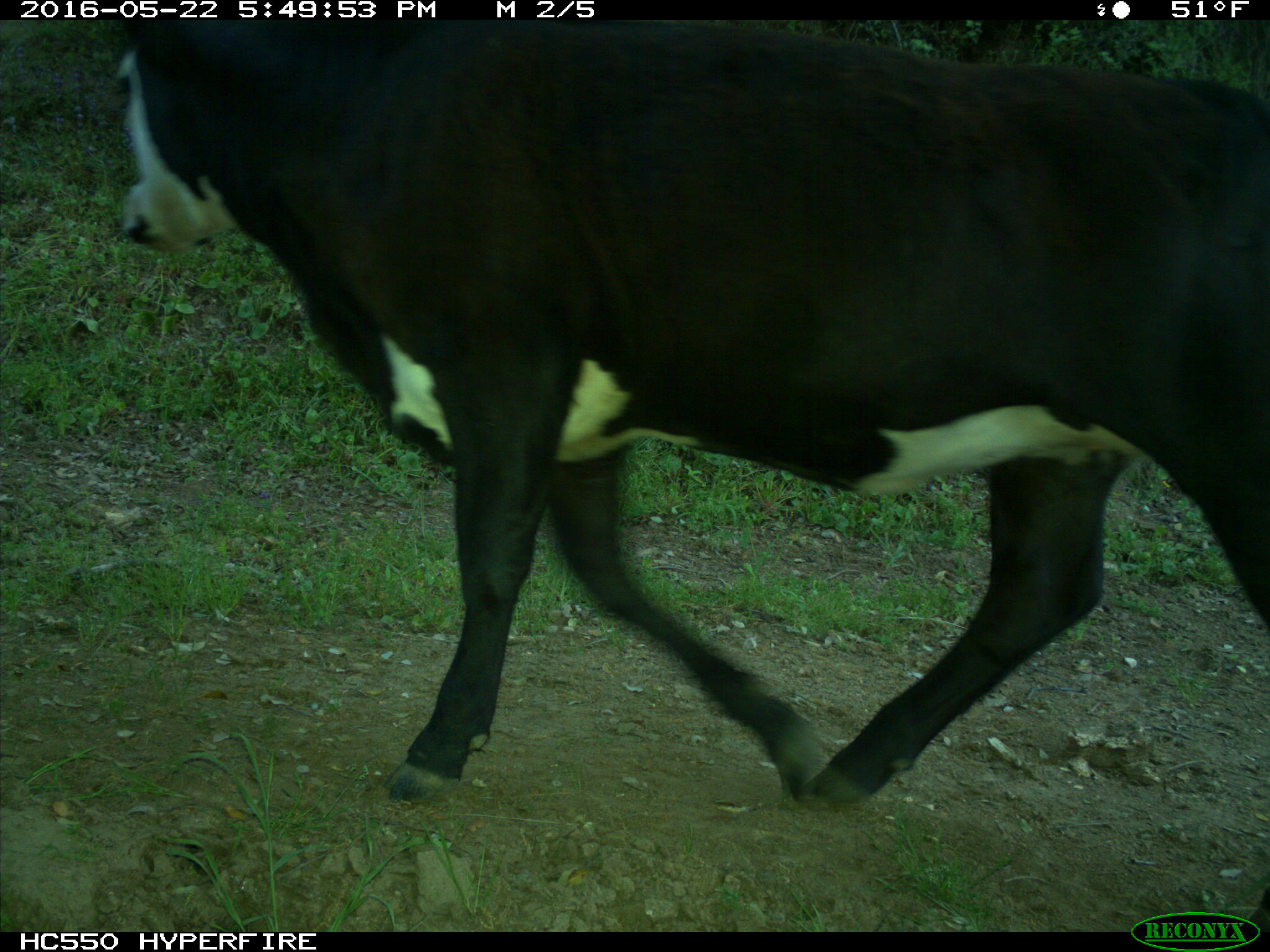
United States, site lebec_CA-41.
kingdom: Animalia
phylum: Chordata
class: Mammalia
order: Artiodactyla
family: Bovidae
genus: Bos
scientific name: Bos taurus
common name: domestic cow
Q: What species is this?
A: Bos taurus (domestic cow).